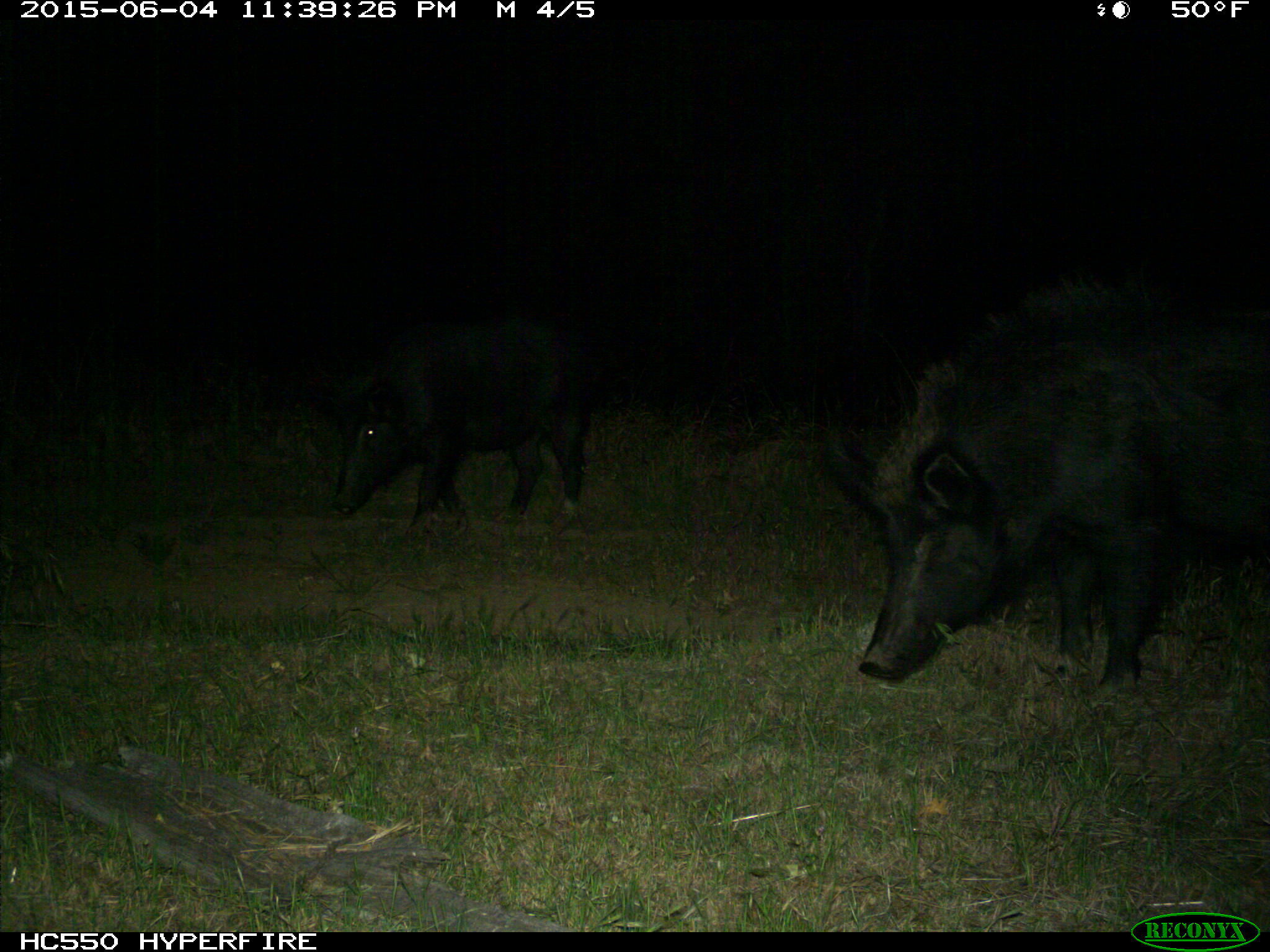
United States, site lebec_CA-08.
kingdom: Animalia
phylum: Chordata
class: Mammalia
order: Artiodactyla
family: Suidae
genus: Sus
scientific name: Sus scrofa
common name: wild boar